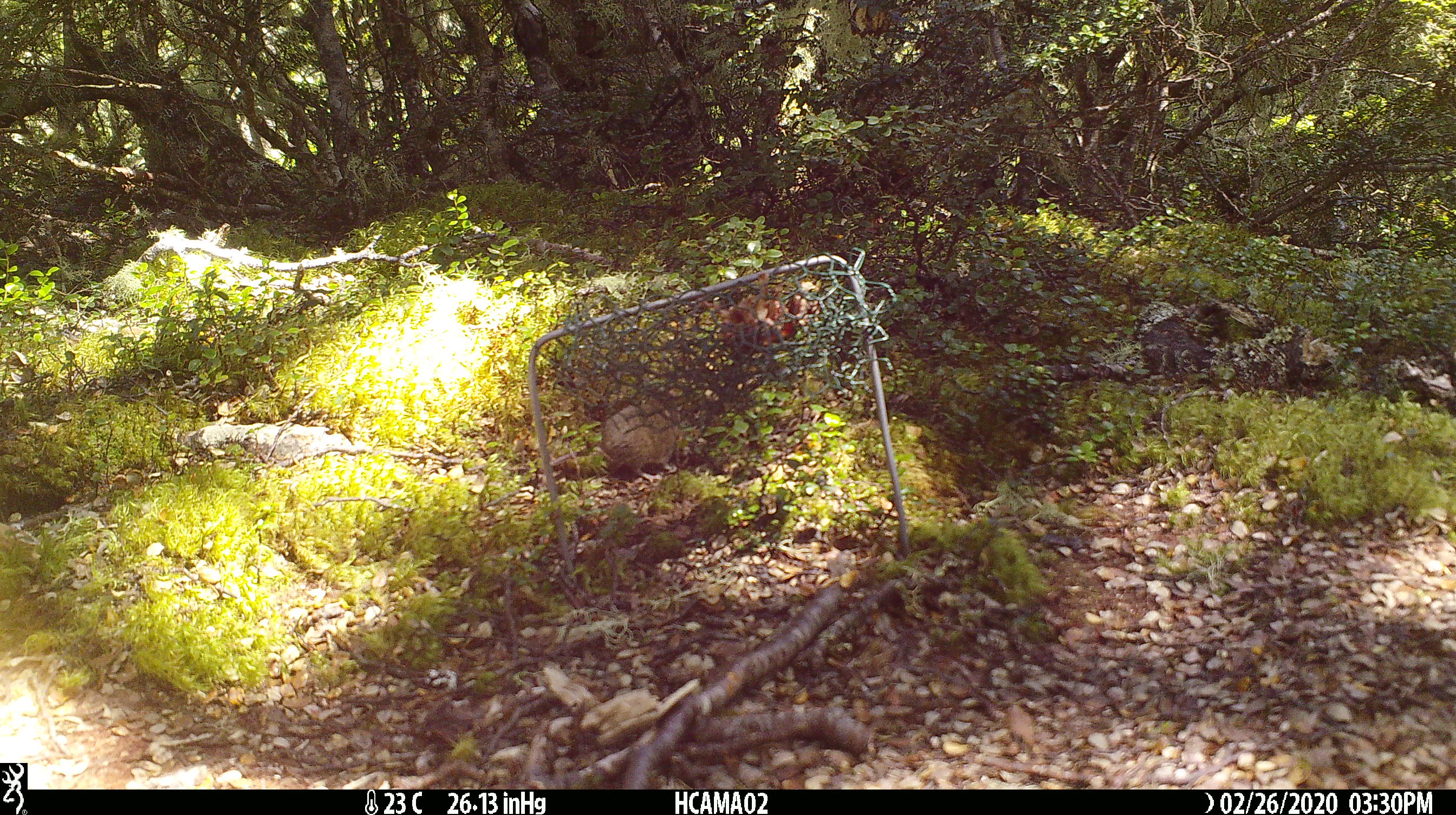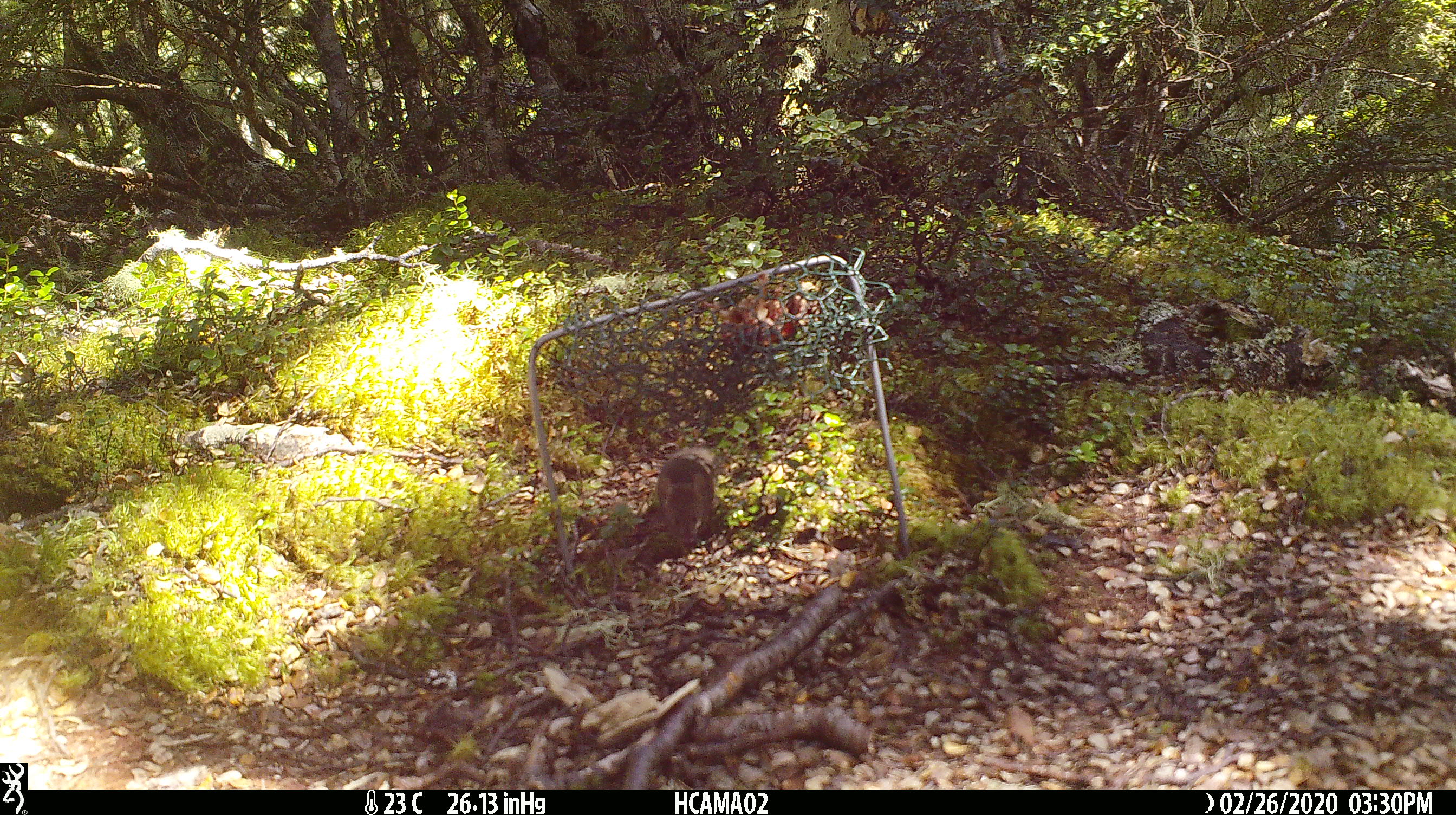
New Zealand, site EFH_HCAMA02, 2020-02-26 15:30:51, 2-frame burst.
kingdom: Animalia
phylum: Chordata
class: Mammalia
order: Rodentia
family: Muridae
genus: Mus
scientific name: Mus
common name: mouse